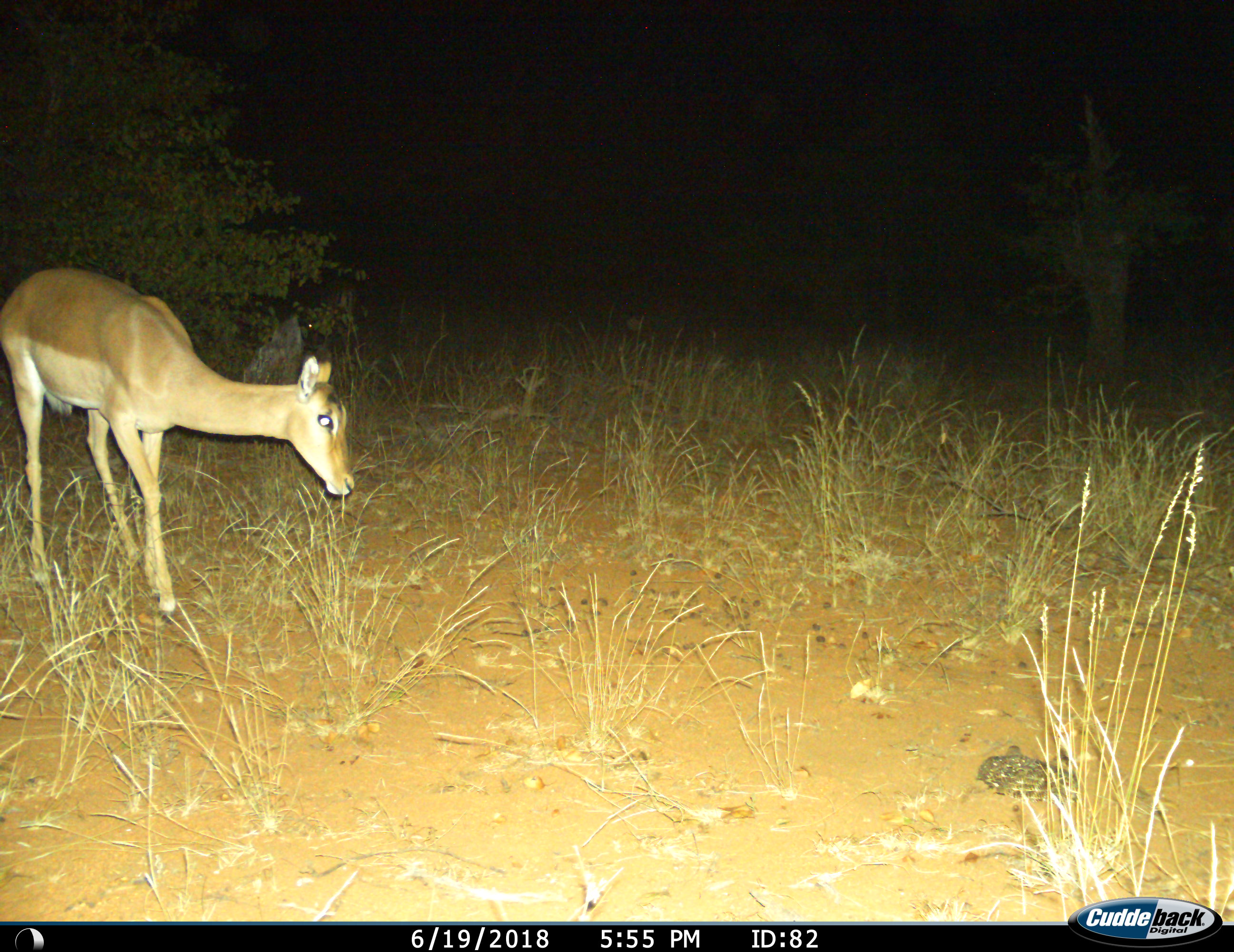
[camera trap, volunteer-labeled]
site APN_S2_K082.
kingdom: Animalia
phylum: Chordata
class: Mammalia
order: Artiodactyla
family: Bovidae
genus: Aepyceros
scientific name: Aepyceros melampus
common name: impala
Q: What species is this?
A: Impala (Aepyceros melampus).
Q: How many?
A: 1.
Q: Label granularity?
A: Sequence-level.